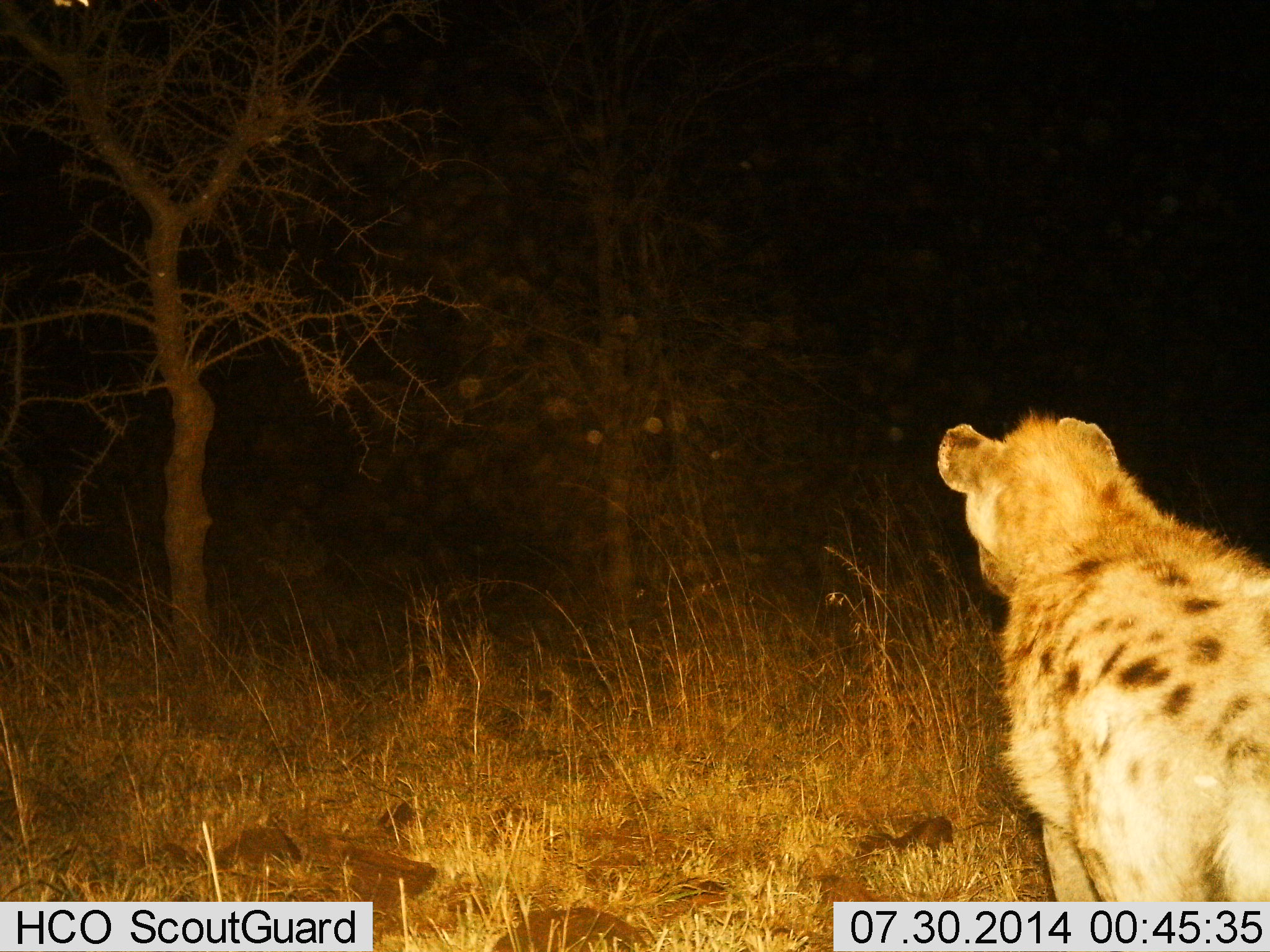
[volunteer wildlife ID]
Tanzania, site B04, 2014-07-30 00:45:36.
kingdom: Animalia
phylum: Chordata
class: Mammalia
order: Carnivora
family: Hyaenidae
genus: Crocuta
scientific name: Crocuta crocuta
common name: spotted hyena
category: hyenaspotted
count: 1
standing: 100%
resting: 0%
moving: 0%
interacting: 10%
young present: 0%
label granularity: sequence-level